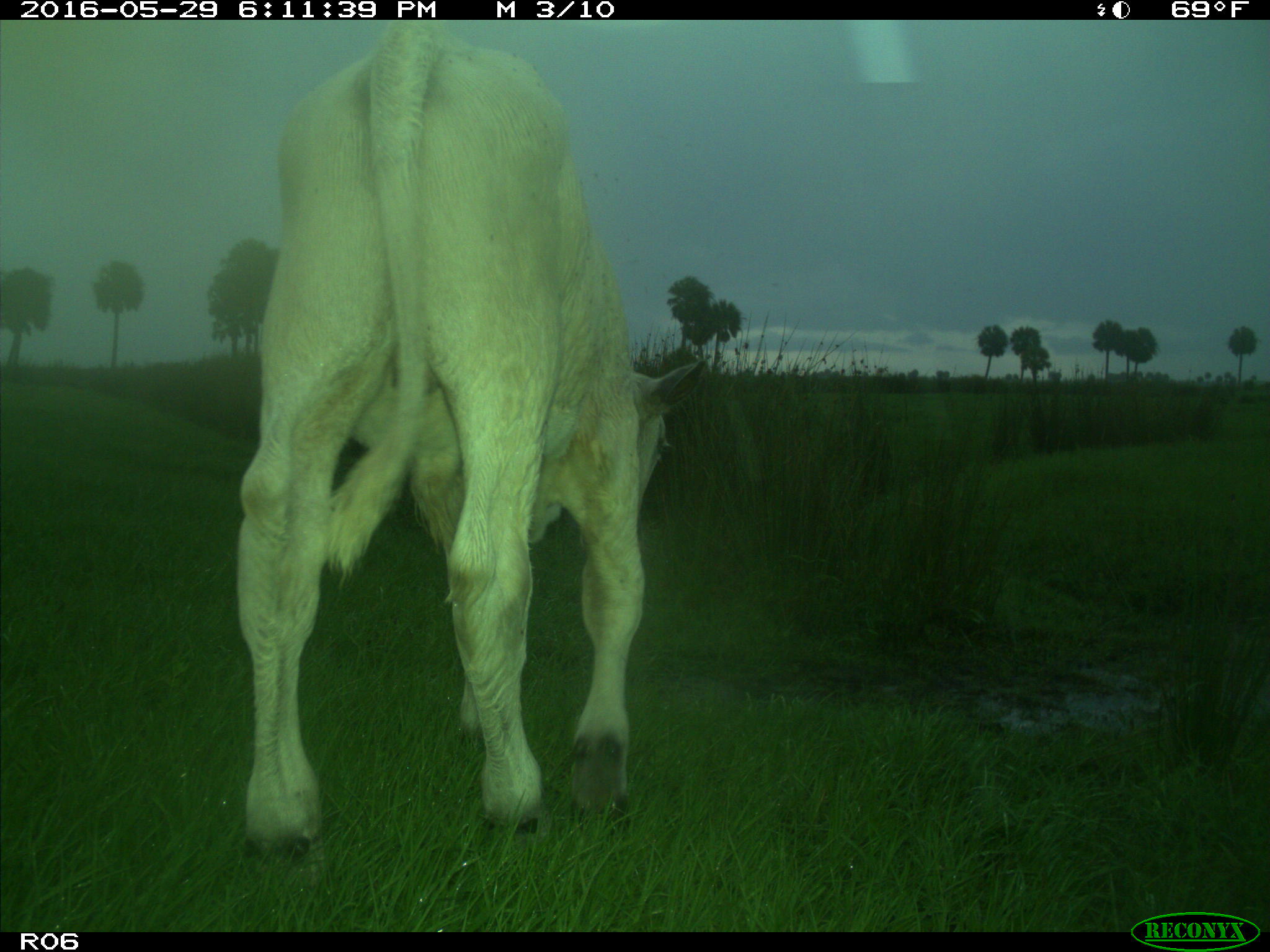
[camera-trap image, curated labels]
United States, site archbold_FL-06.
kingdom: Animalia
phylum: Chordata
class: Mammalia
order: Artiodactyla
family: Bovidae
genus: Bos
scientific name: Bos taurus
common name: domestic cow